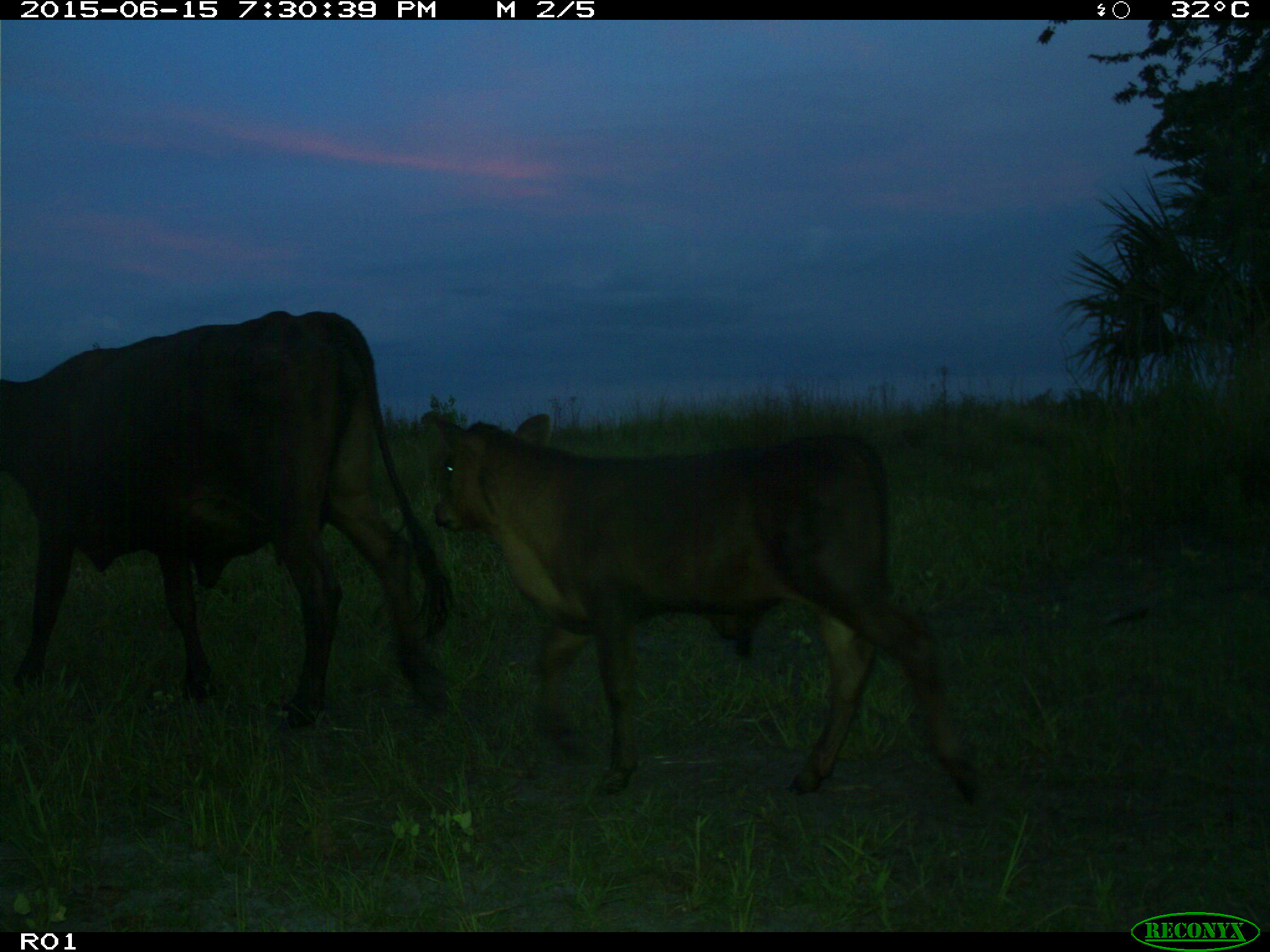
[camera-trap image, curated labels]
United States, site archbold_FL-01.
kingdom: Animalia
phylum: Chordata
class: Mammalia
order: Artiodactyla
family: Bovidae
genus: Bos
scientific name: Bos taurus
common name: domestic cow